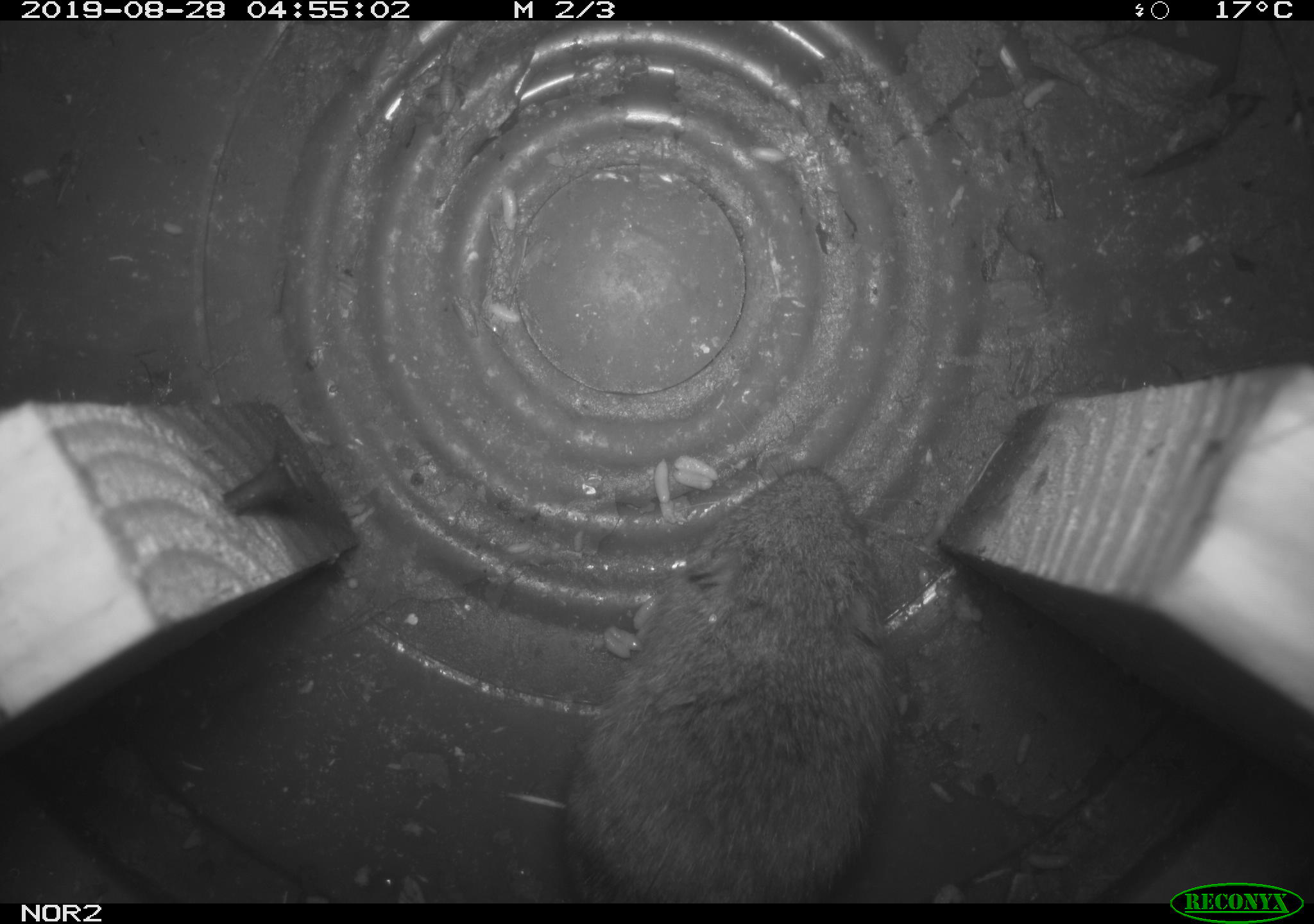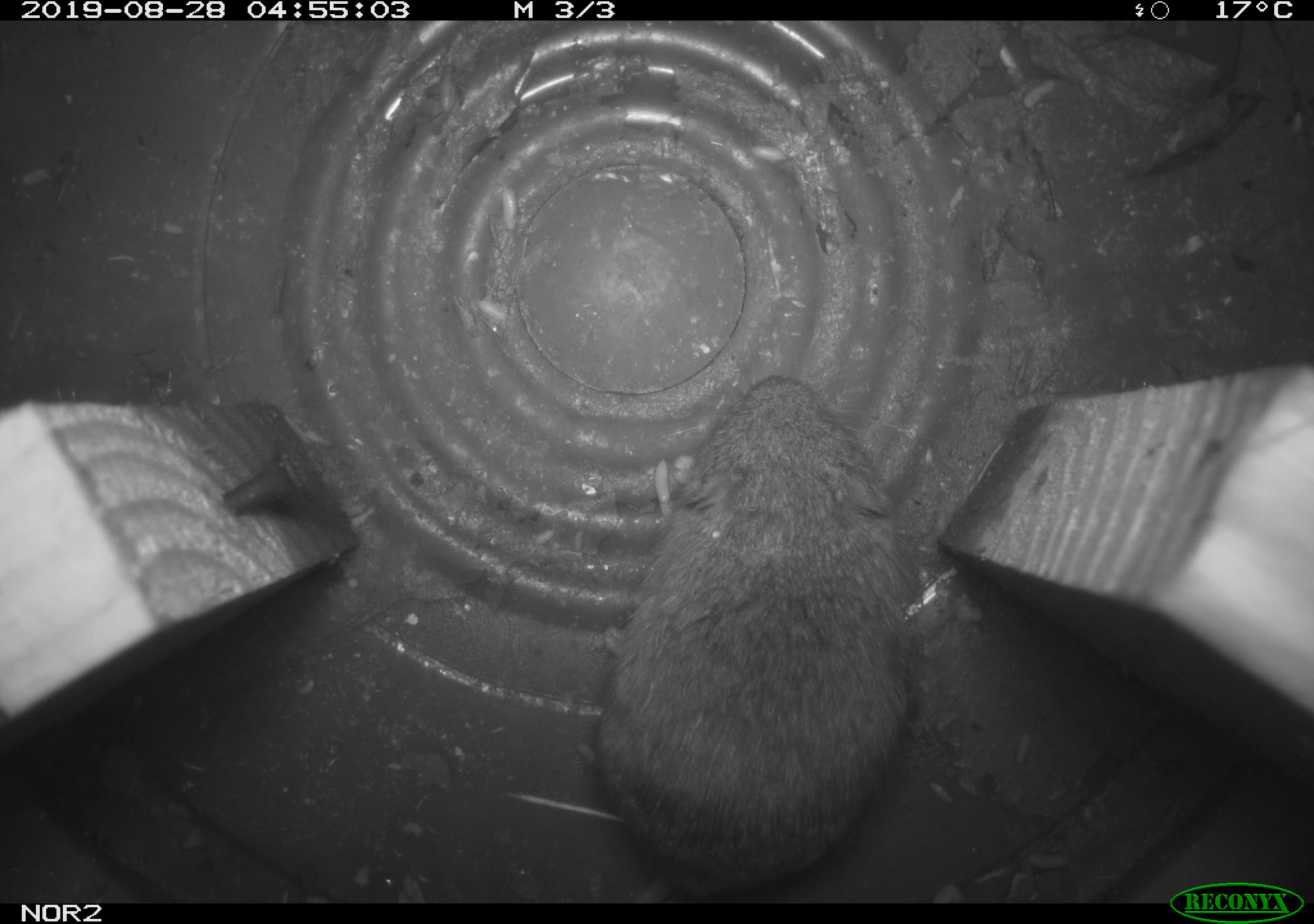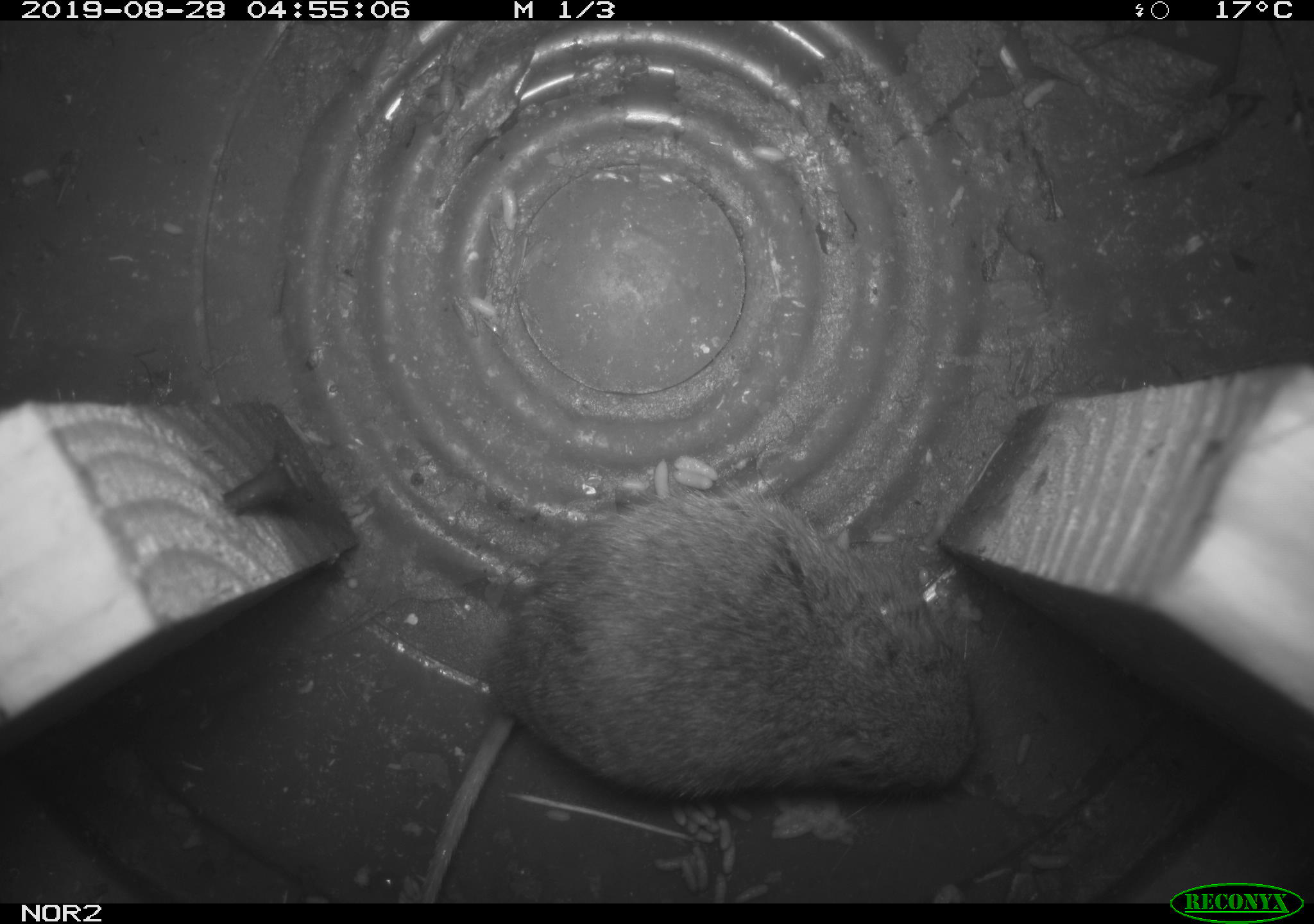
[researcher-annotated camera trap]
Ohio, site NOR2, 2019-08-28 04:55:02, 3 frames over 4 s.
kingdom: Animalia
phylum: Chordata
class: Mammalia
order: Rodentia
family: Cricetidae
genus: Microtus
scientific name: Microtus pennsylvanicus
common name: meadow vole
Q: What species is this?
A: Meadow vole (Microtus pennsylvanicus).